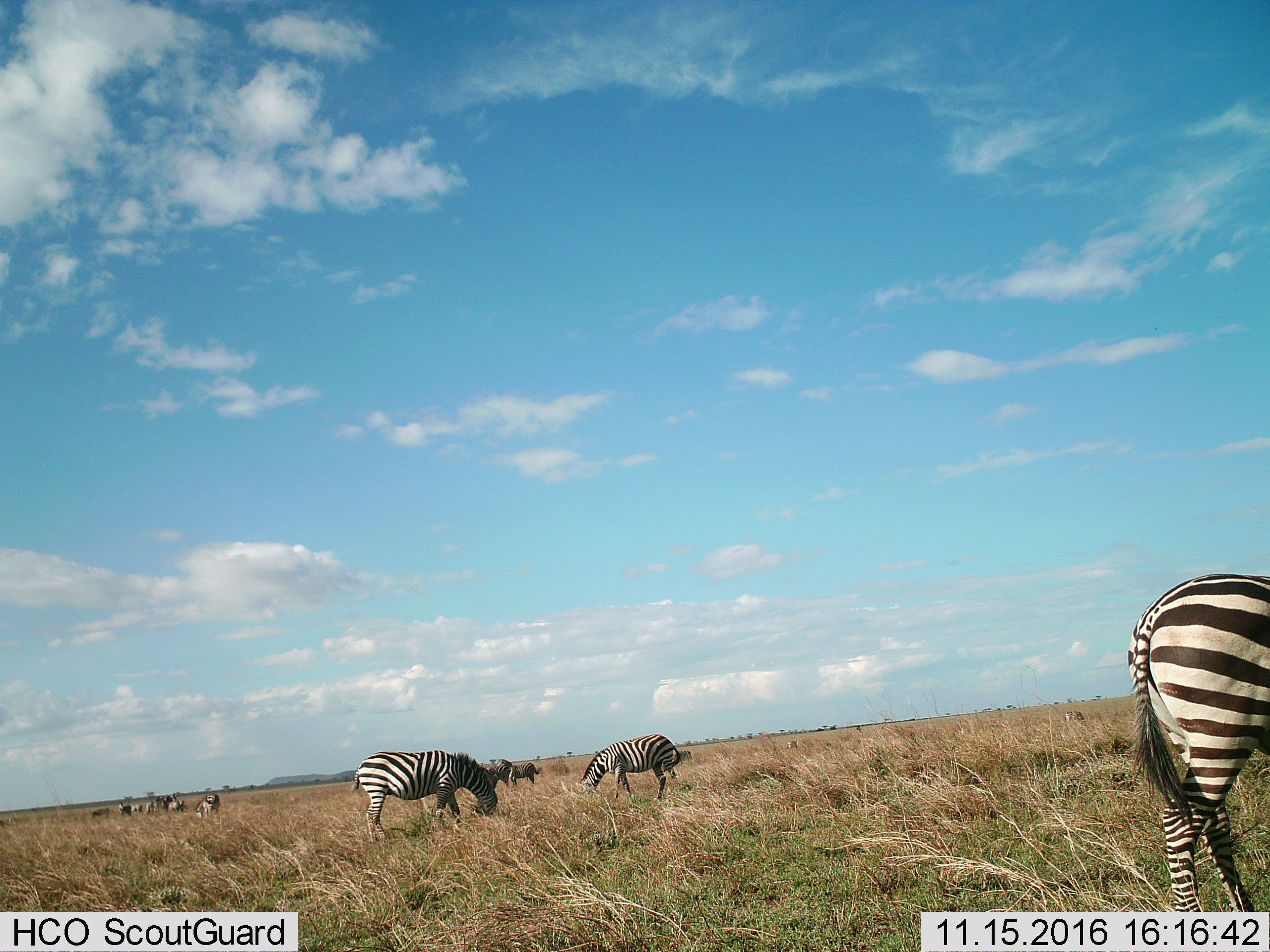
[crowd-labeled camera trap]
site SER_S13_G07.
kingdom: Animalia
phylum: Chordata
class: Mammalia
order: Perissodactyla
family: Equidae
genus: Equus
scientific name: Equus quagga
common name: plains zebra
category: zebraplains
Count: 11-50.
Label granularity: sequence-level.